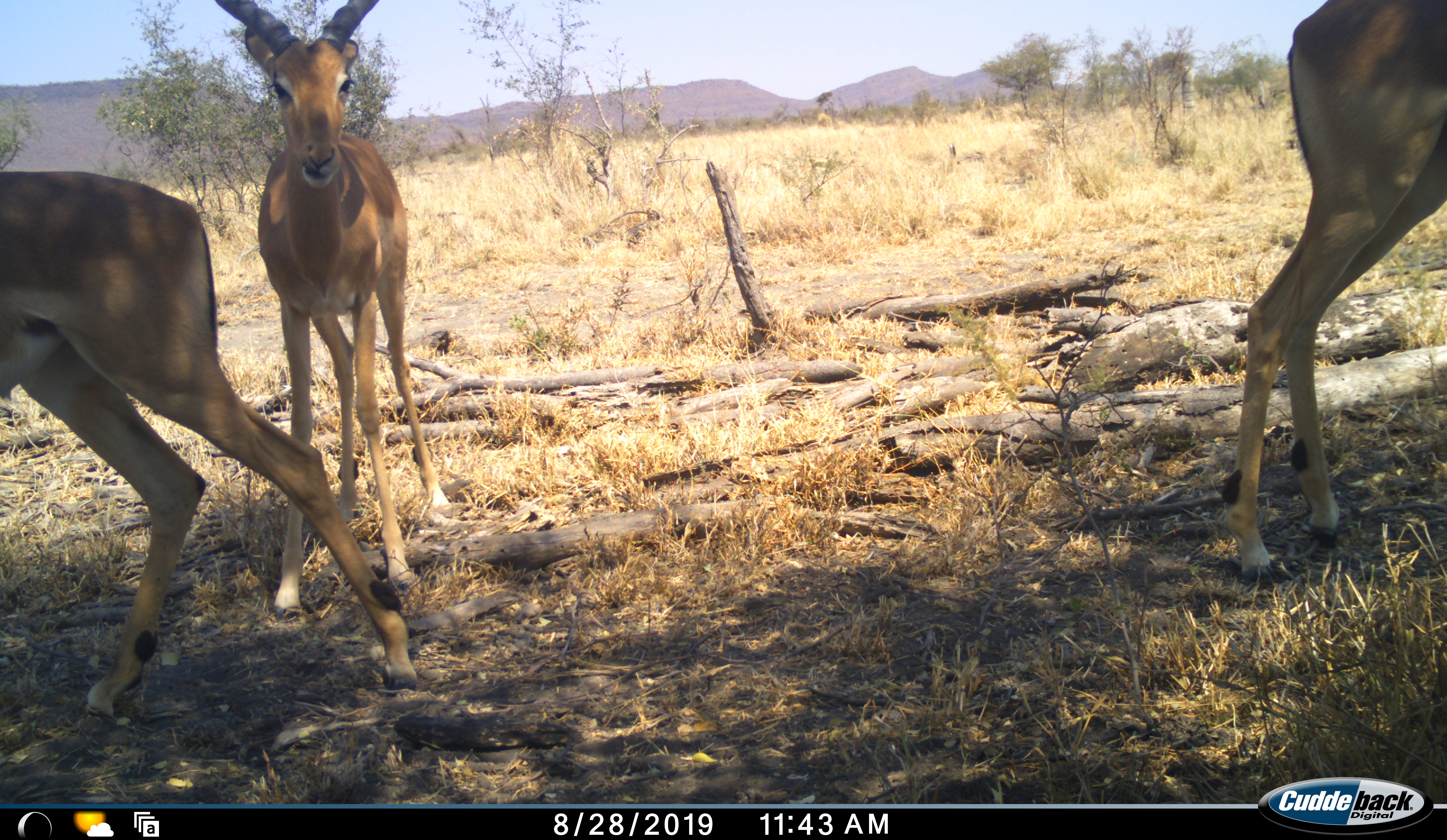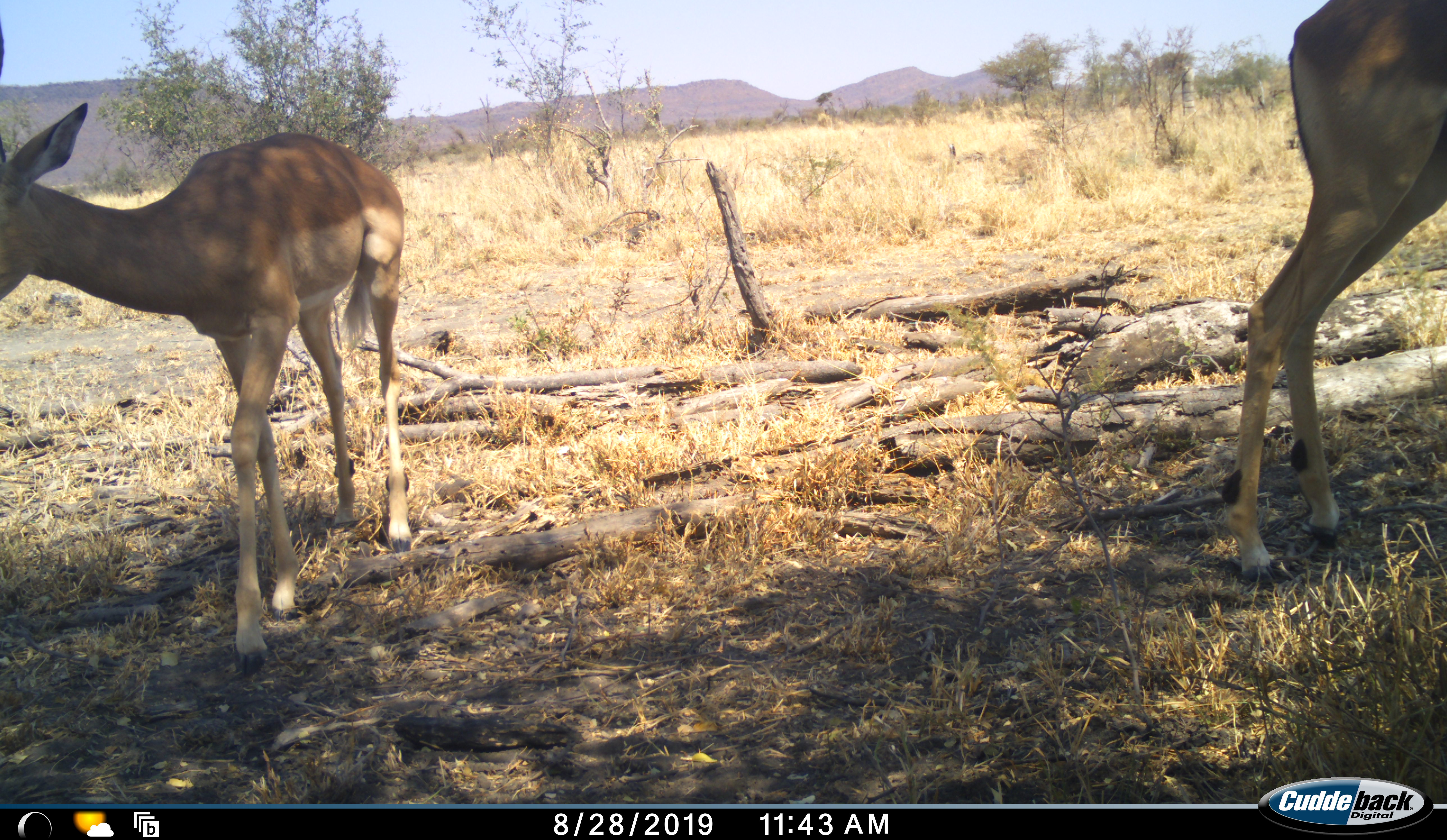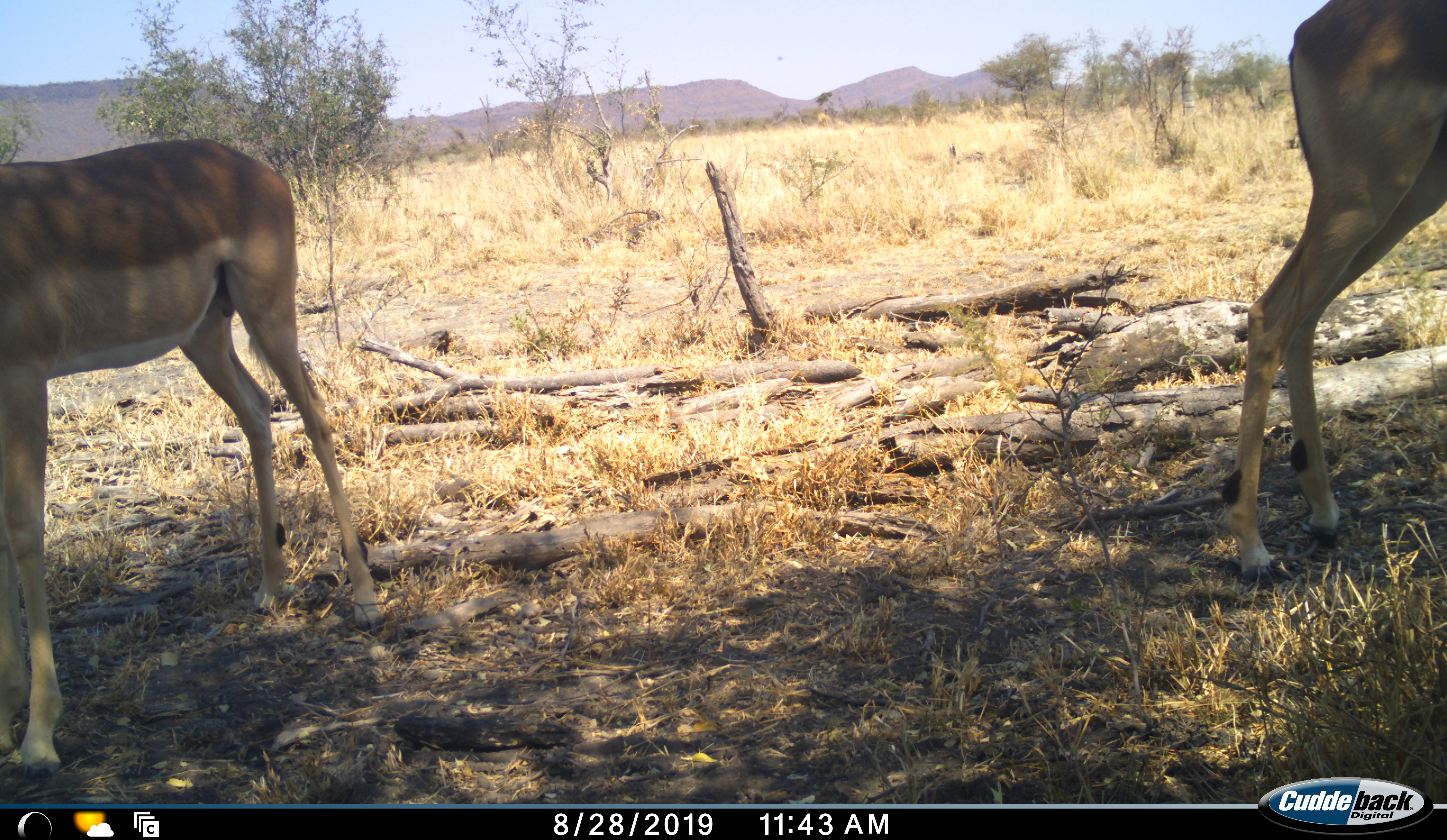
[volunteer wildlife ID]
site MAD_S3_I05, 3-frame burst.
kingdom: Animalia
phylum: Chordata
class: Mammalia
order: Artiodactyla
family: Bovidae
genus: Aepyceros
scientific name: Aepyceros melampus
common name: impala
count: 3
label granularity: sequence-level